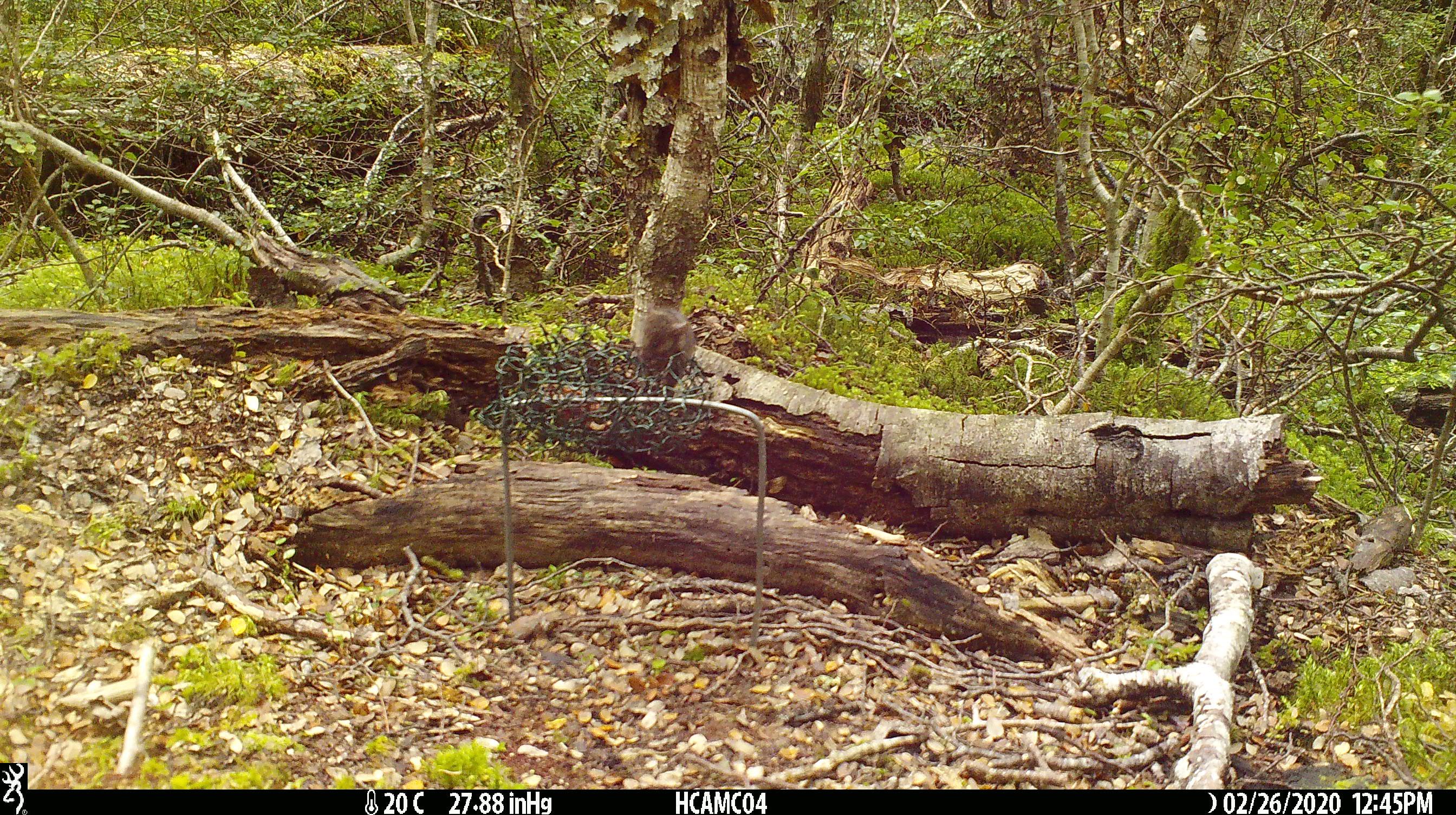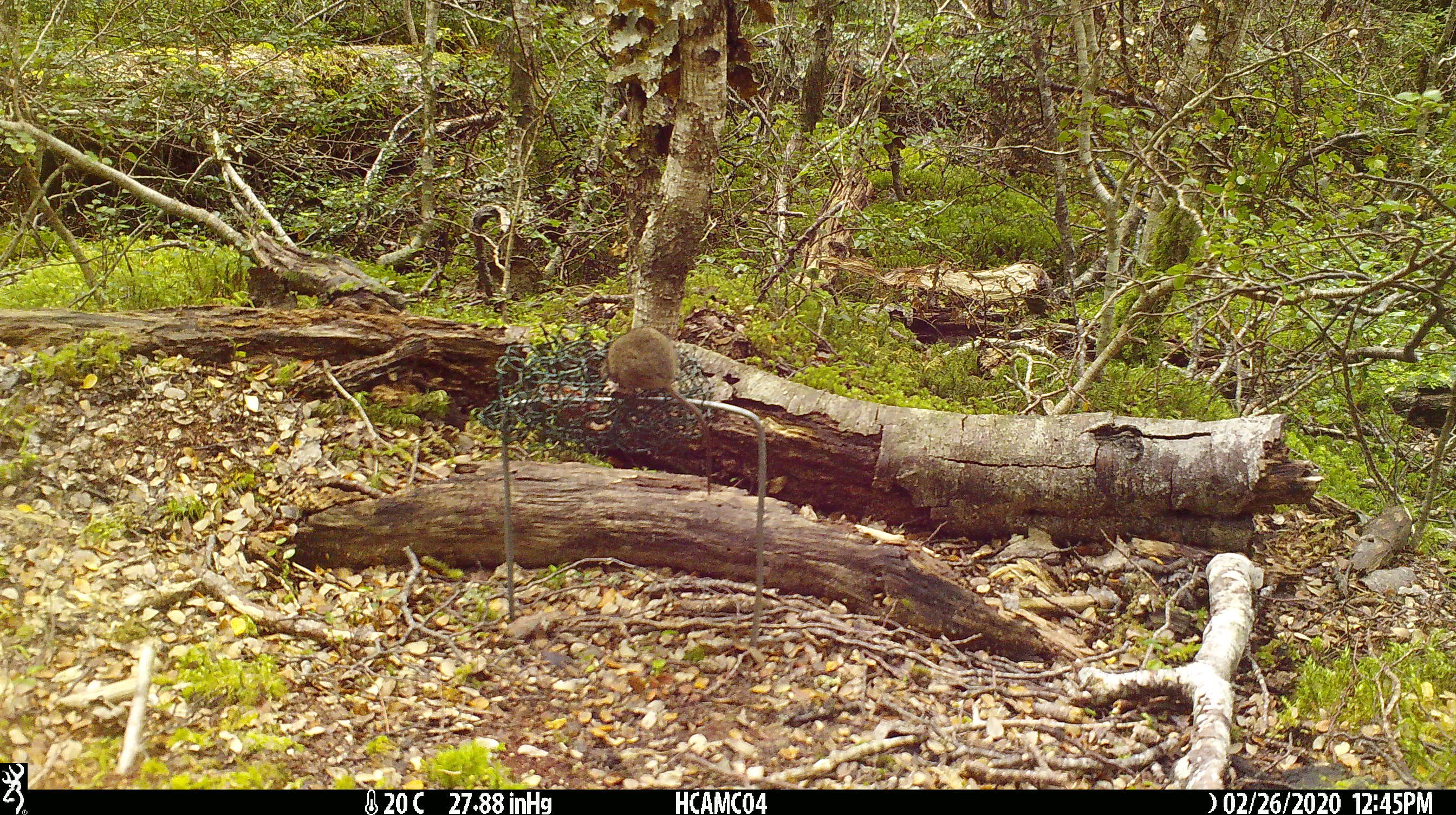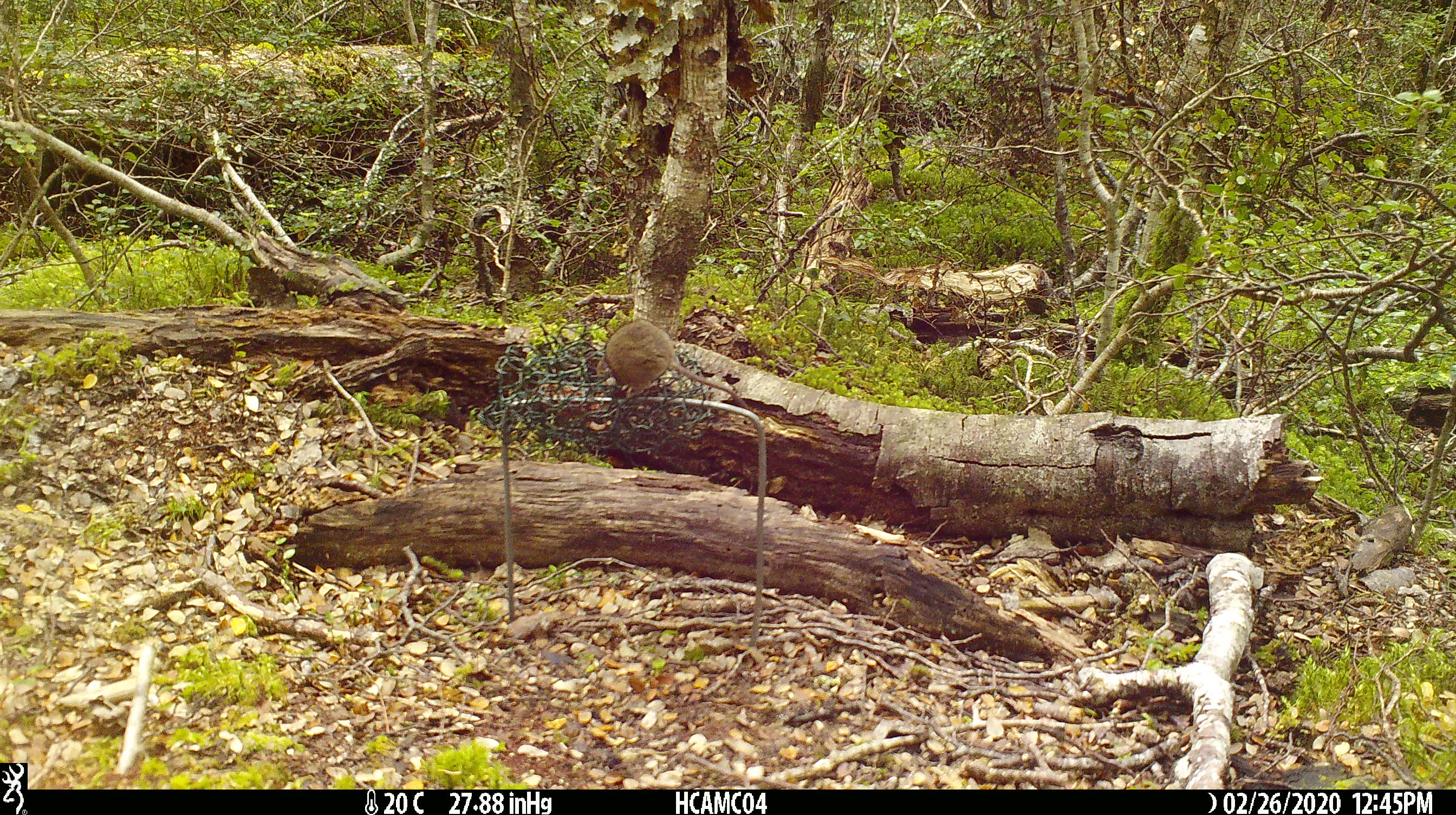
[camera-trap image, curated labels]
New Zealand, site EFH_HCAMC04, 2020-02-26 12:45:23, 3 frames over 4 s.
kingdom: Animalia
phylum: Chordata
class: Mammalia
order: Rodentia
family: Muridae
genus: Mus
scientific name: Mus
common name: mouse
Mouse (Mus).